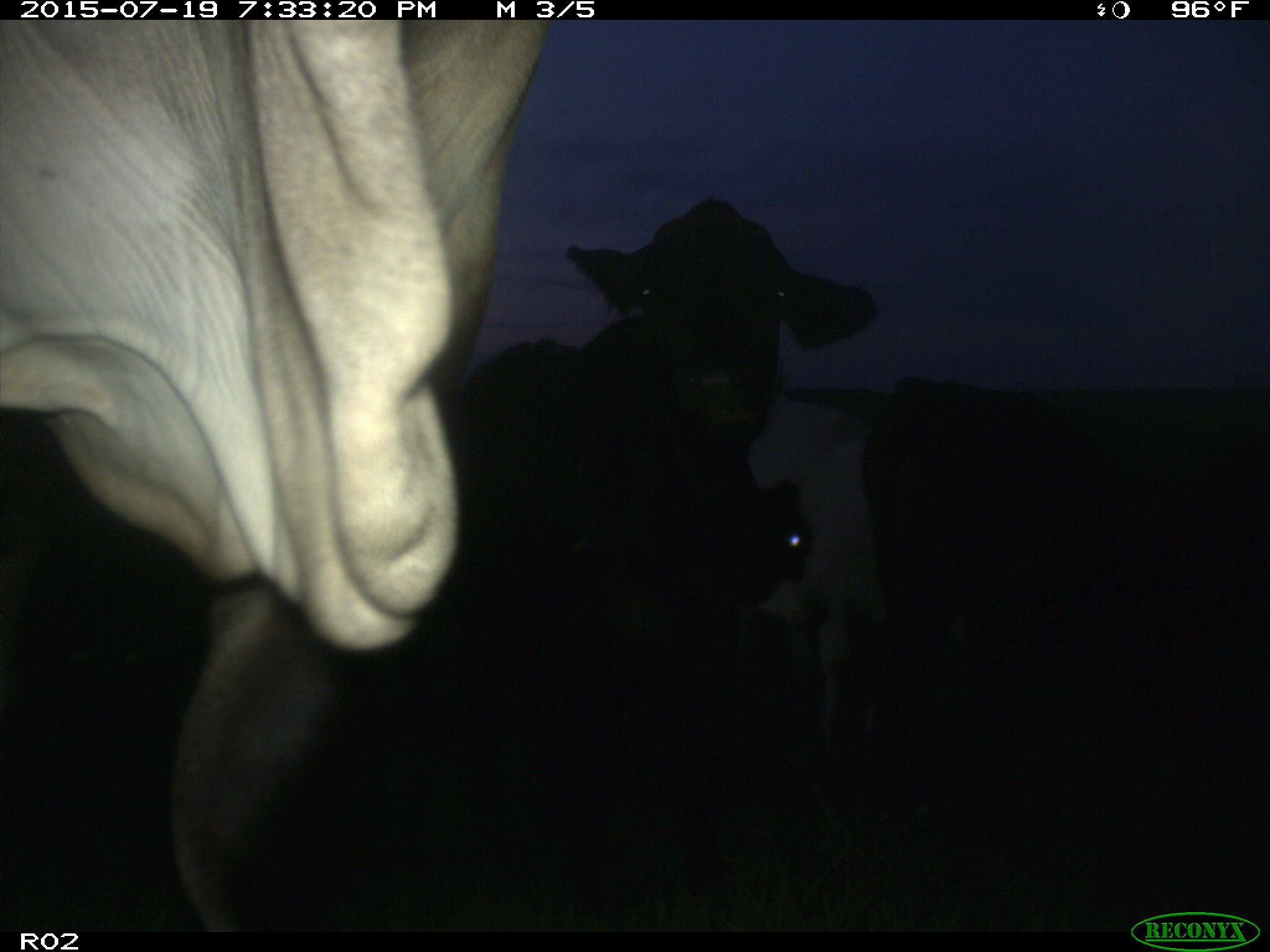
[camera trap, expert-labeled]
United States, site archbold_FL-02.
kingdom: Animalia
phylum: Chordata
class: Mammalia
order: Artiodactyla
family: Bovidae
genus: Bos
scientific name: Bos taurus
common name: domestic cow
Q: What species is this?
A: Bos taurus (domestic cow).